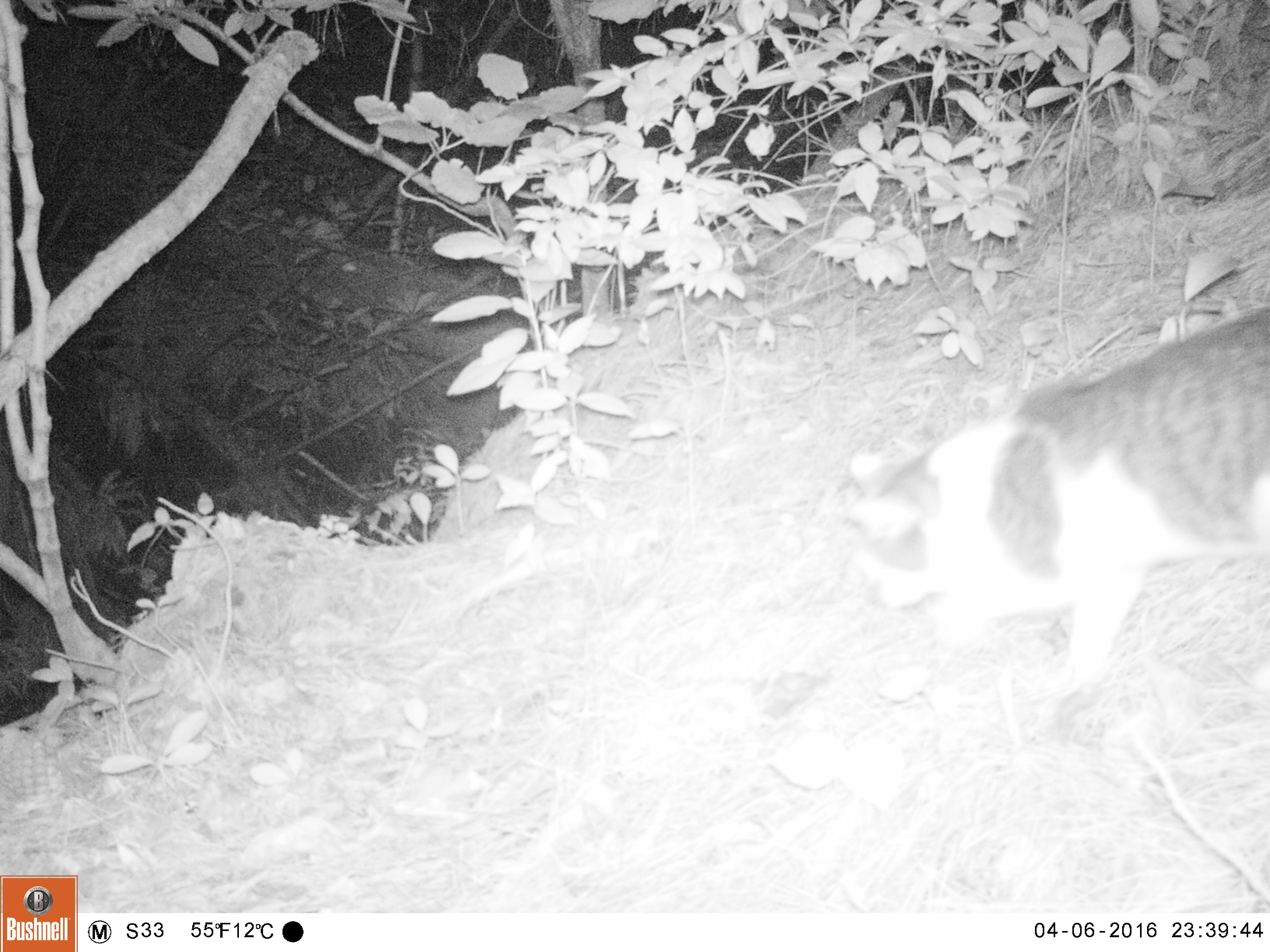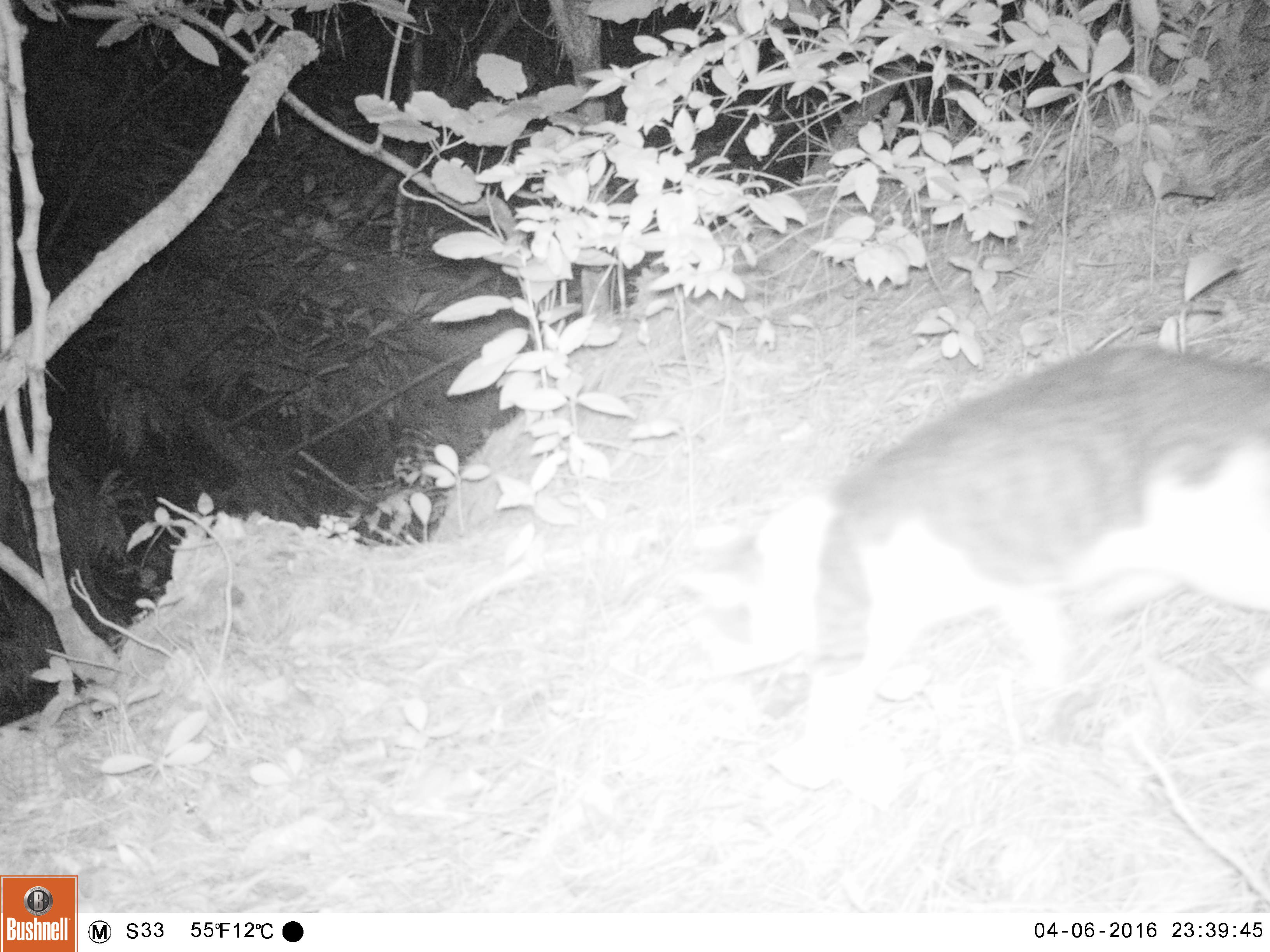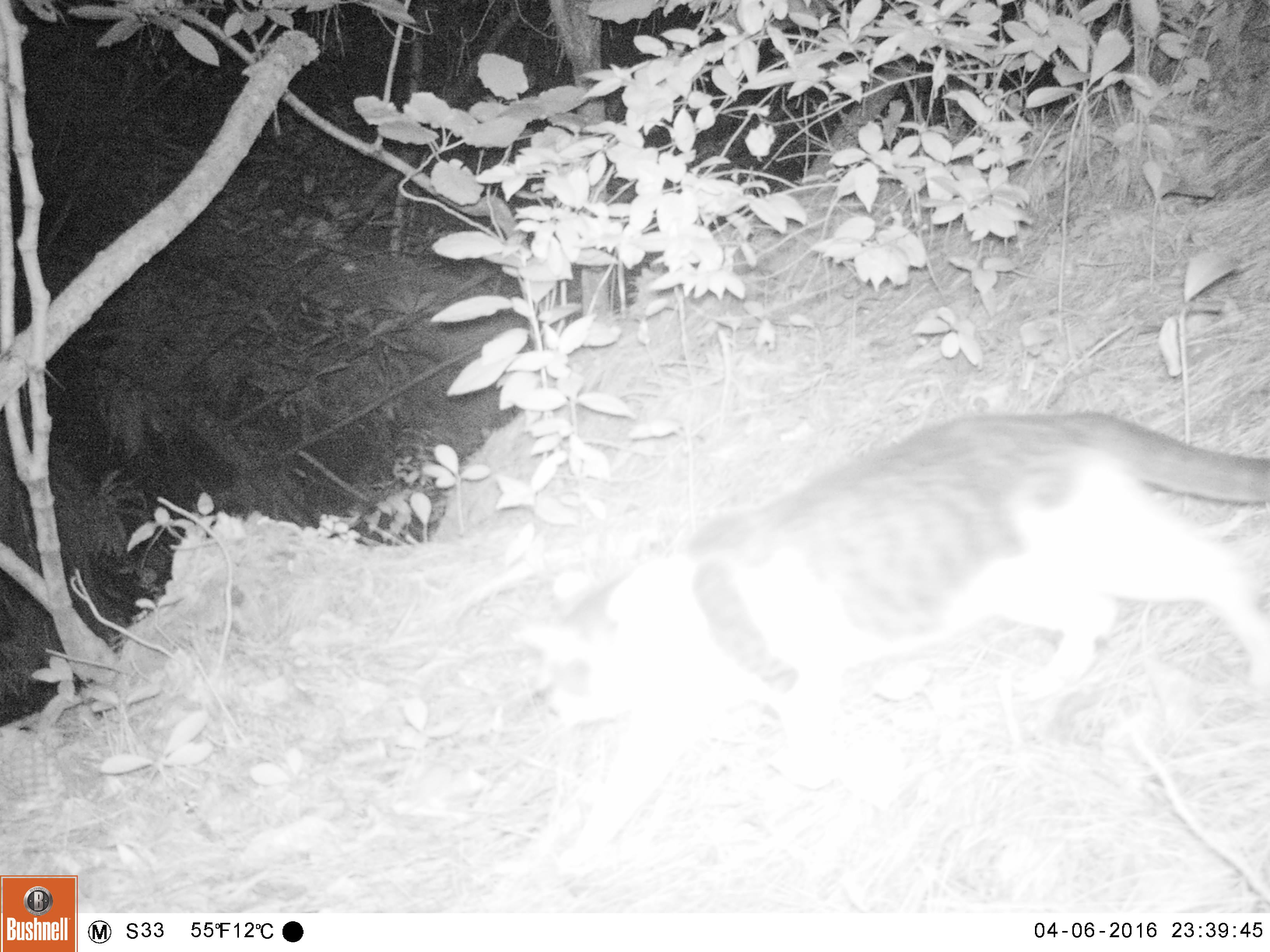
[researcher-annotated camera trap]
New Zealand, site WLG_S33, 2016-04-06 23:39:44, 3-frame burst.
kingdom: Animalia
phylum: Chordata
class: Mammalia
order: Carnivora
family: Felidae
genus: Felis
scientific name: Felis catus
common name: domestic cat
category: cat